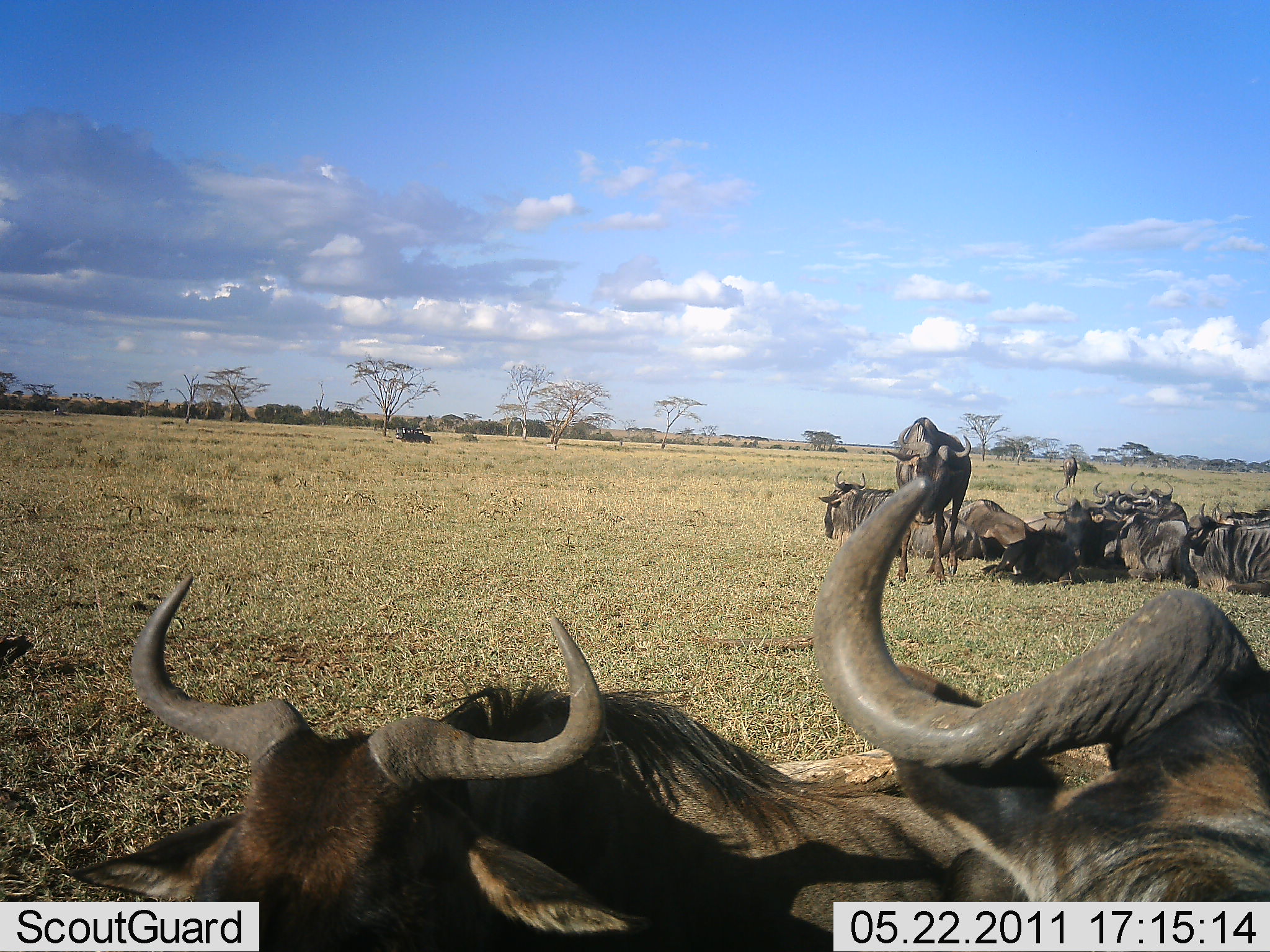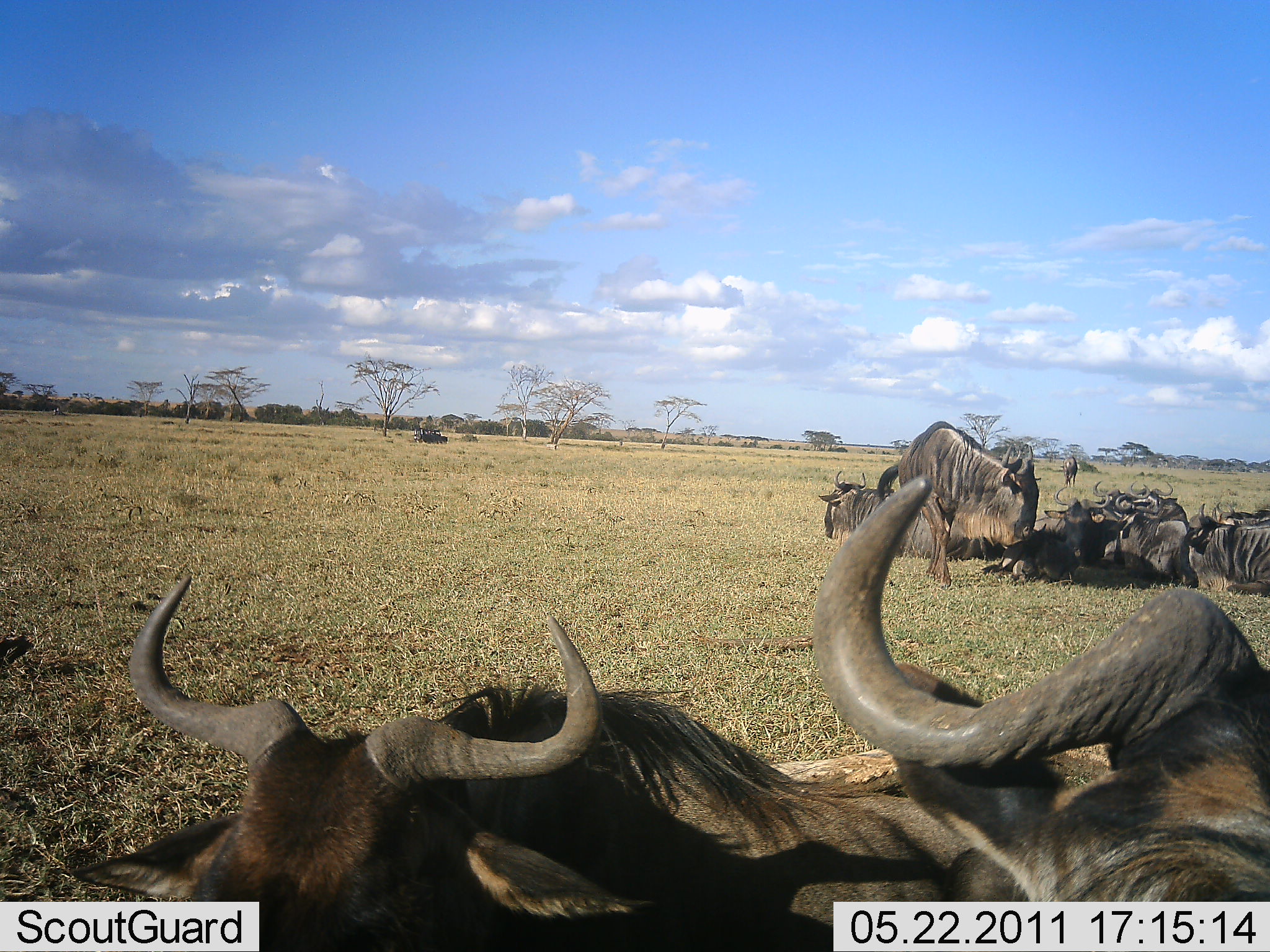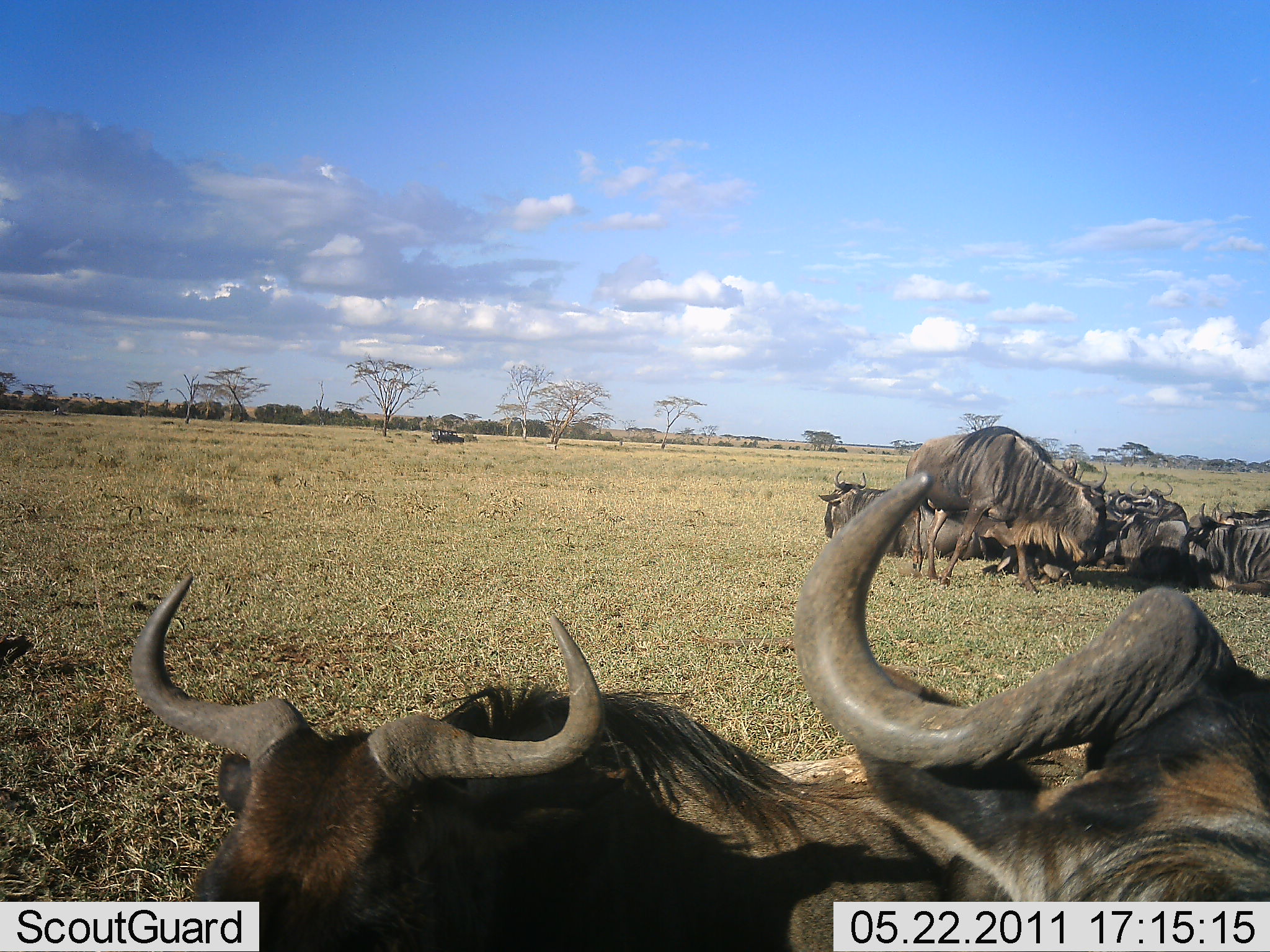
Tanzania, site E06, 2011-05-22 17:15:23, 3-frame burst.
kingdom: Animalia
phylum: Chordata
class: Mammalia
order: Artiodactyla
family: Bovidae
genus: Connochaetes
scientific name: Connochaetes taurinus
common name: blue wildebeest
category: wildebeest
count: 11-50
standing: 50%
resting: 92%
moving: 8%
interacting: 17%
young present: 0%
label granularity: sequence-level